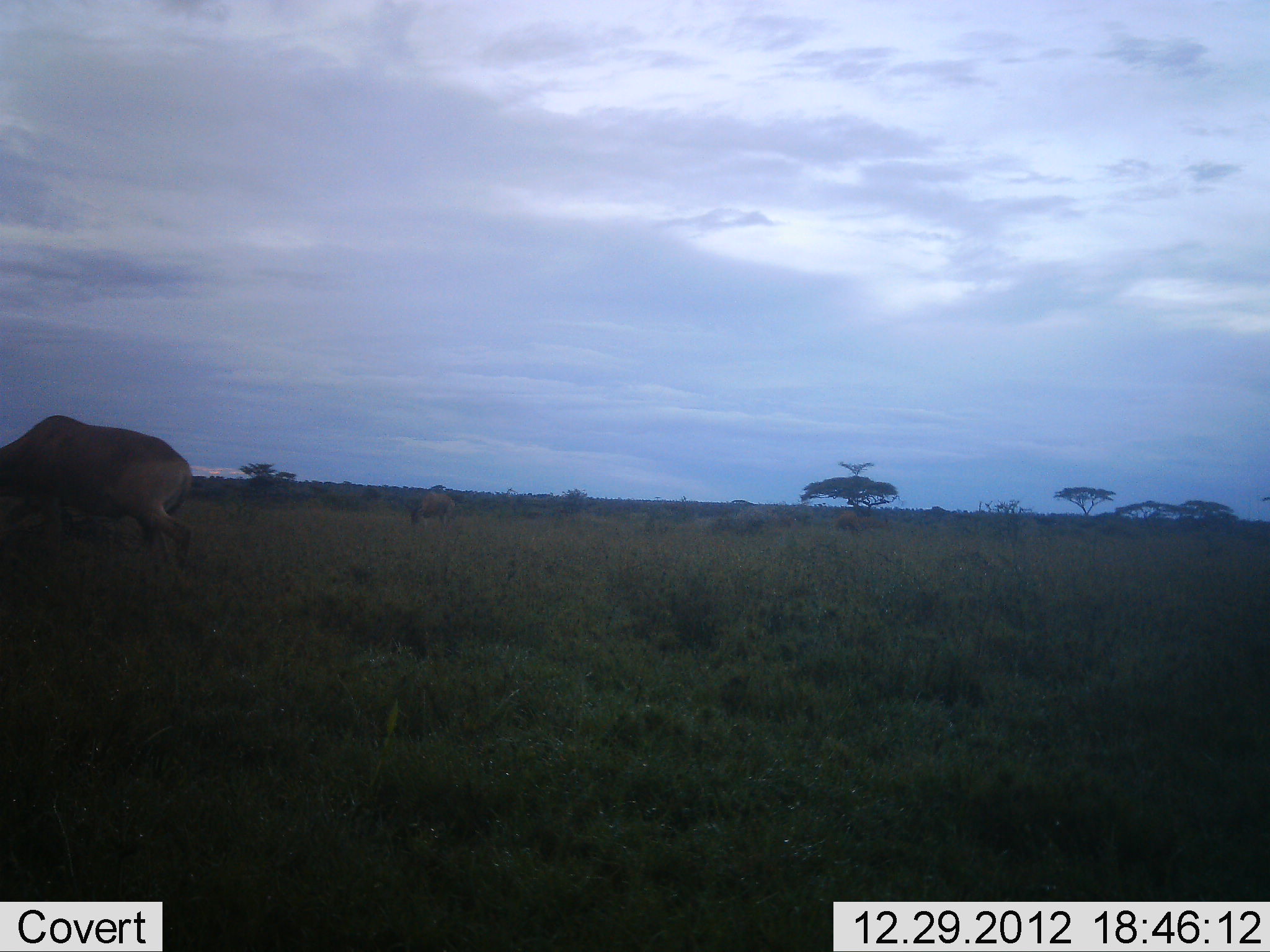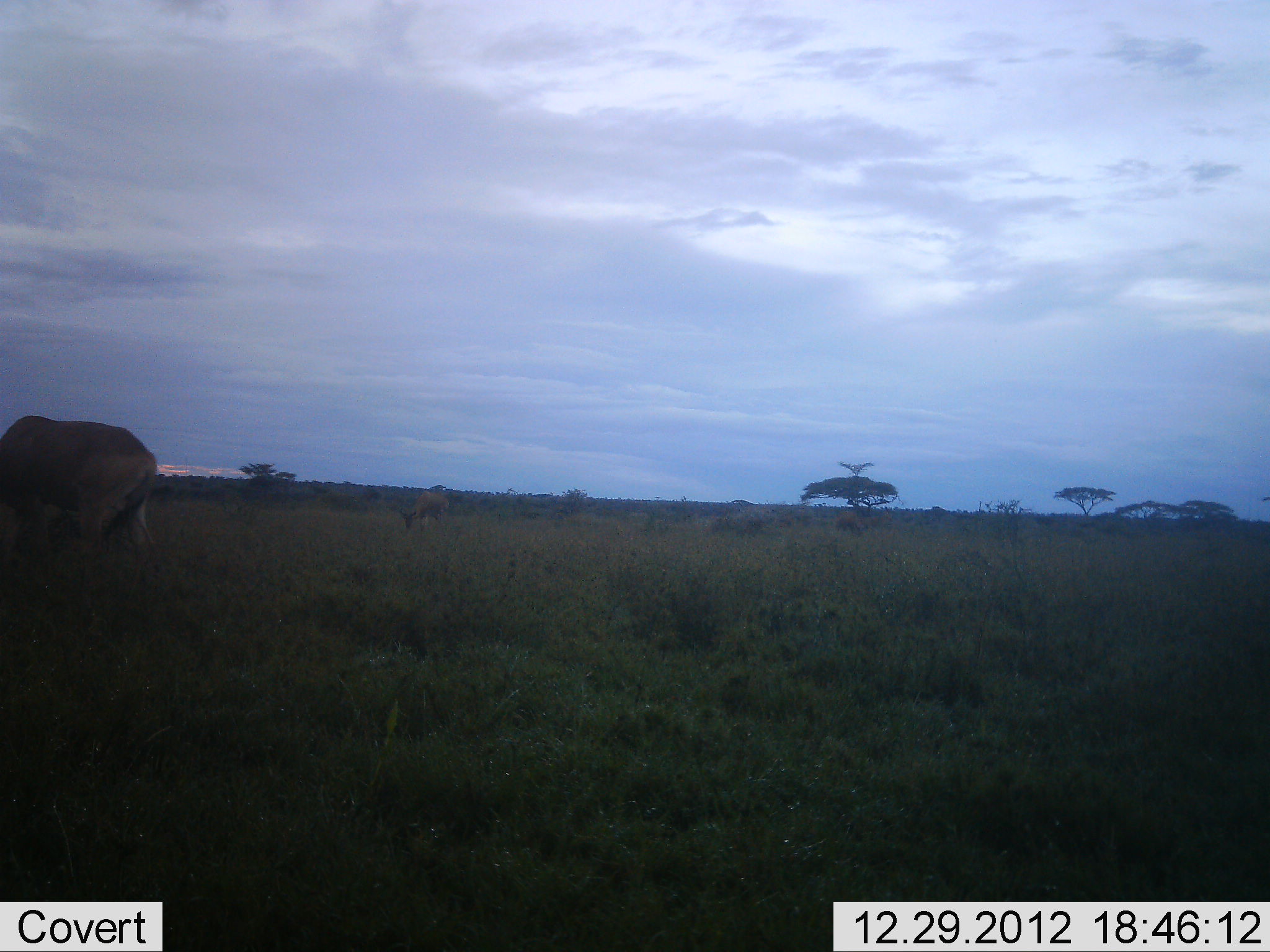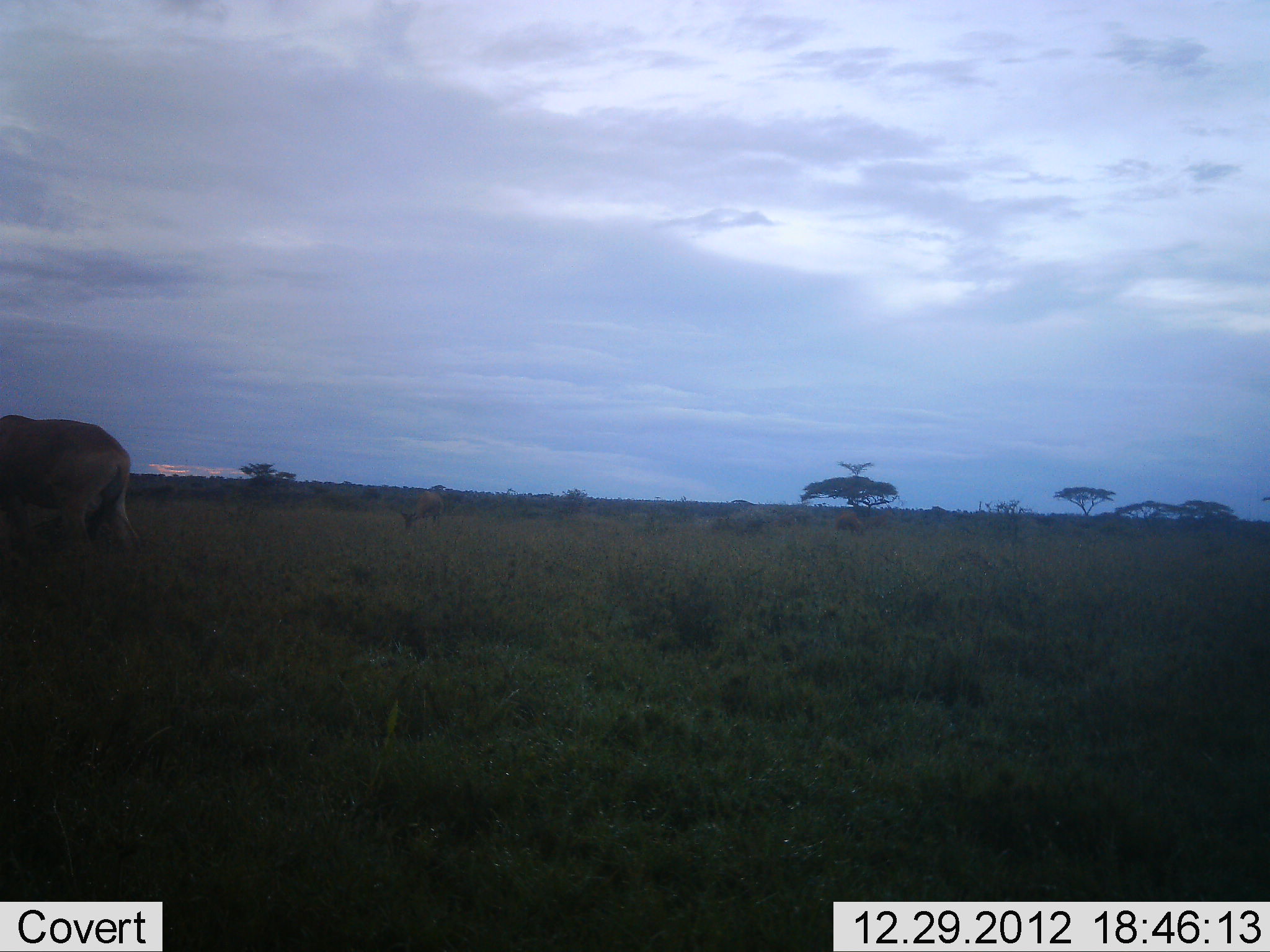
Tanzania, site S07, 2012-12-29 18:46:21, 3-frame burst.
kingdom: Animalia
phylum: Chordata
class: Mammalia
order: Artiodactyla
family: Bovidae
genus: Tragelaphus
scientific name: Tragelaphus oryx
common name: eland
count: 1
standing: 12%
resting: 0%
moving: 100%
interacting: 0%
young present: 0%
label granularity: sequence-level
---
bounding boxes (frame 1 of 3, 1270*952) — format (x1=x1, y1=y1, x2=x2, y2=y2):
animal: (x1=0, y1=412, x2=196, y2=607); (x1=408, y1=490, x2=459, y2=532); (x1=854, y1=515, x2=893, y2=535); (x1=831, y1=511, x2=864, y2=533)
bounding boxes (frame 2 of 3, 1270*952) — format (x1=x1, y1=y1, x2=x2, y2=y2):
animal: (x1=0, y1=413, x2=170, y2=607); (x1=396, y1=490, x2=455, y2=534); (x1=854, y1=515, x2=893, y2=535); (x1=831, y1=511, x2=864, y2=533)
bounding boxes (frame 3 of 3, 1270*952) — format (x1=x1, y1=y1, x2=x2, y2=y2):
animal: (x1=0, y1=414, x2=153, y2=597); (x1=399, y1=490, x2=444, y2=534); (x1=854, y1=515, x2=893, y2=535); (x1=831, y1=511, x2=864, y2=533)